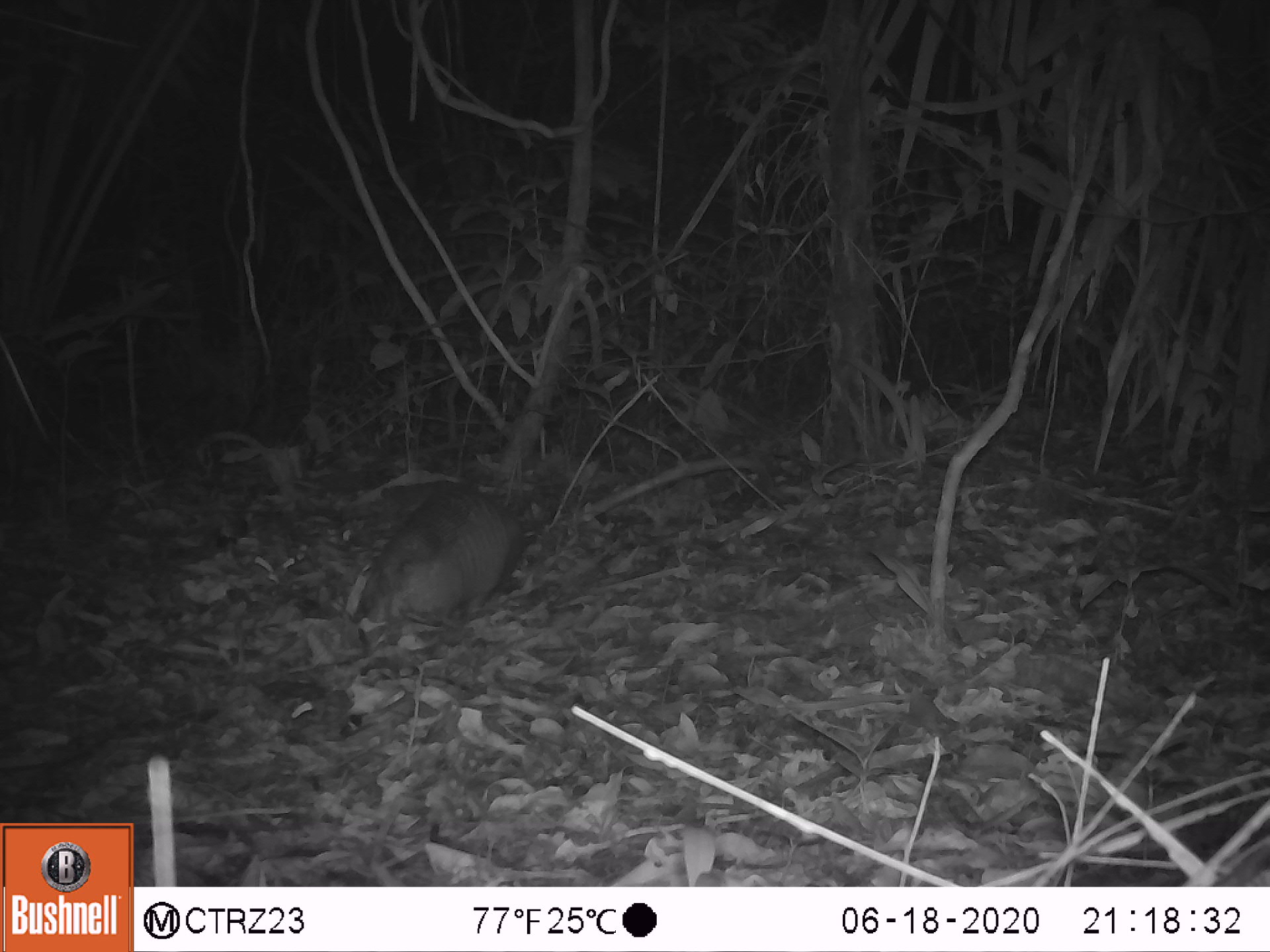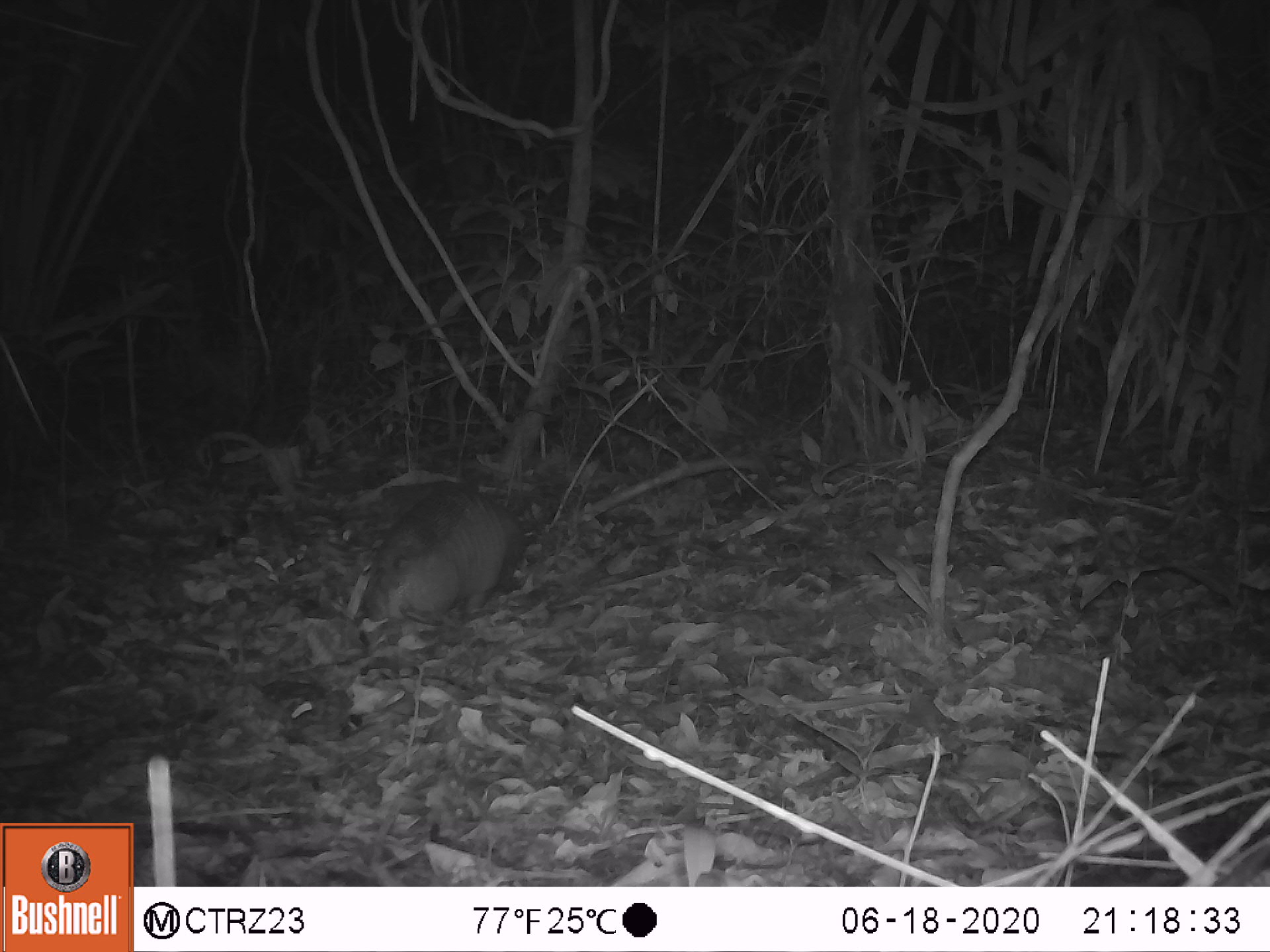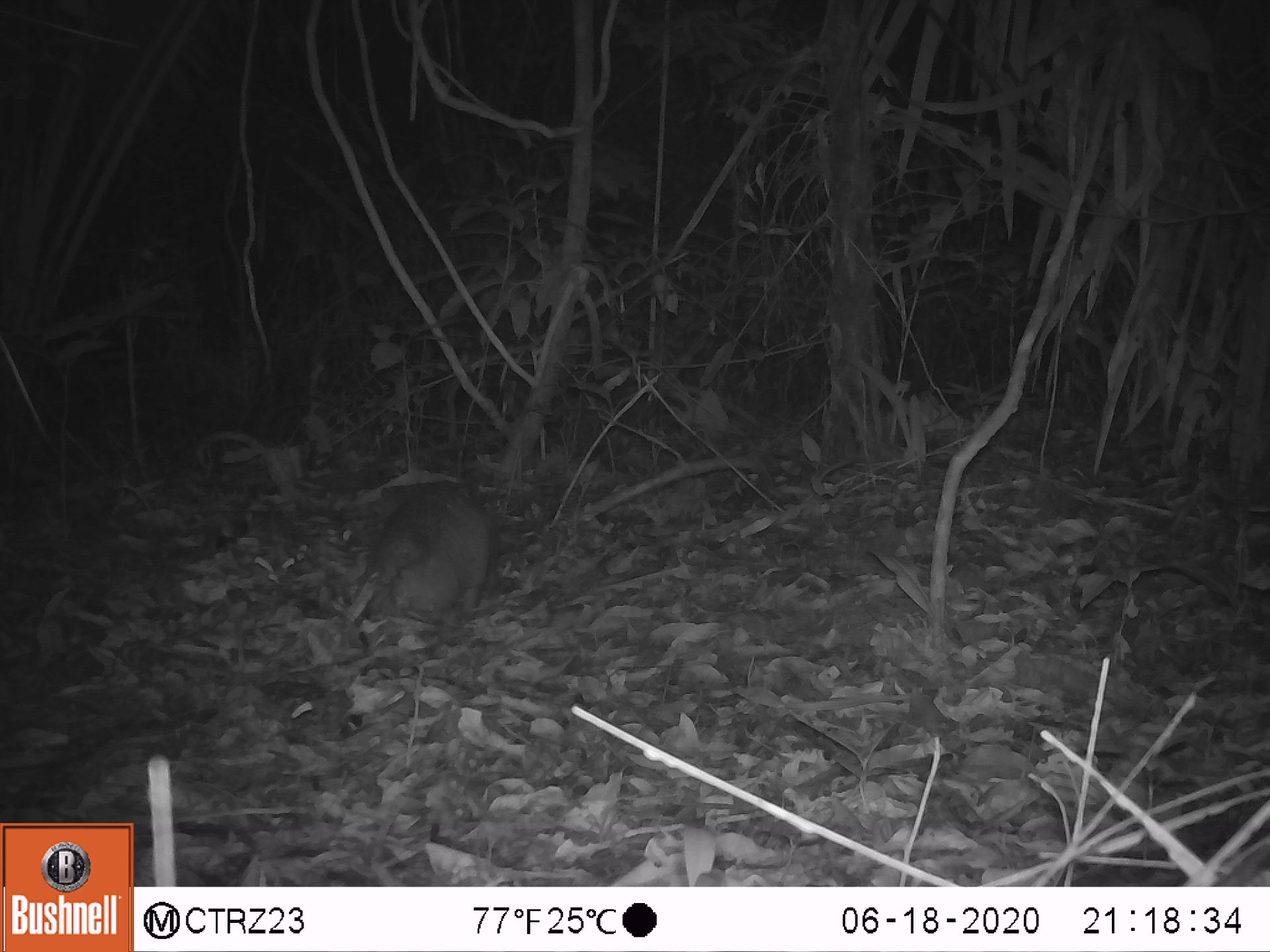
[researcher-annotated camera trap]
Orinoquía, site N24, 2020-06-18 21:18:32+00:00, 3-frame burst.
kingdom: Animalia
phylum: Chordata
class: Mammalia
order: Cingulata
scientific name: Cingulata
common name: armadillo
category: unknown armadillo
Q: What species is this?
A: Unknown armadillo (armadillo) (Cingulata).